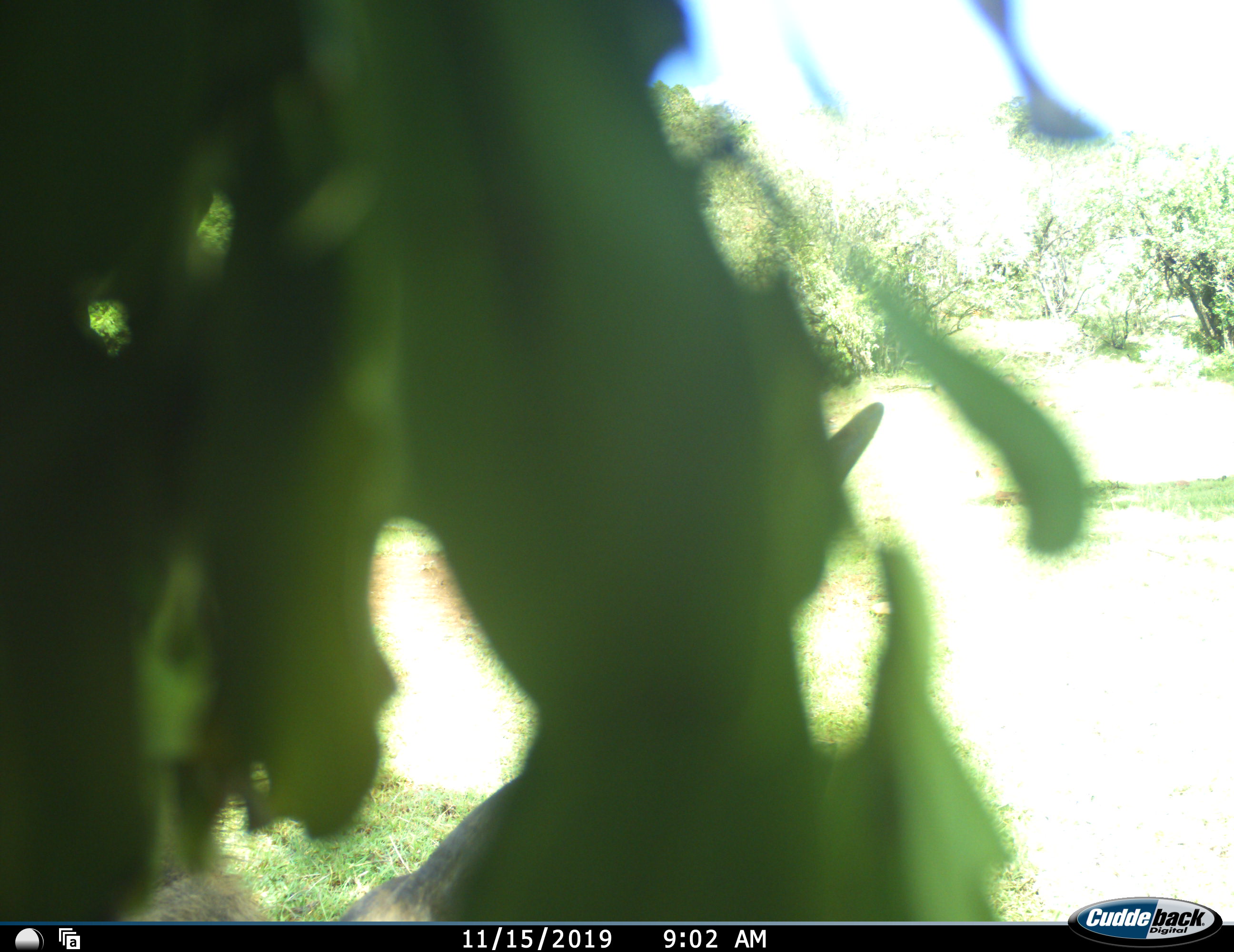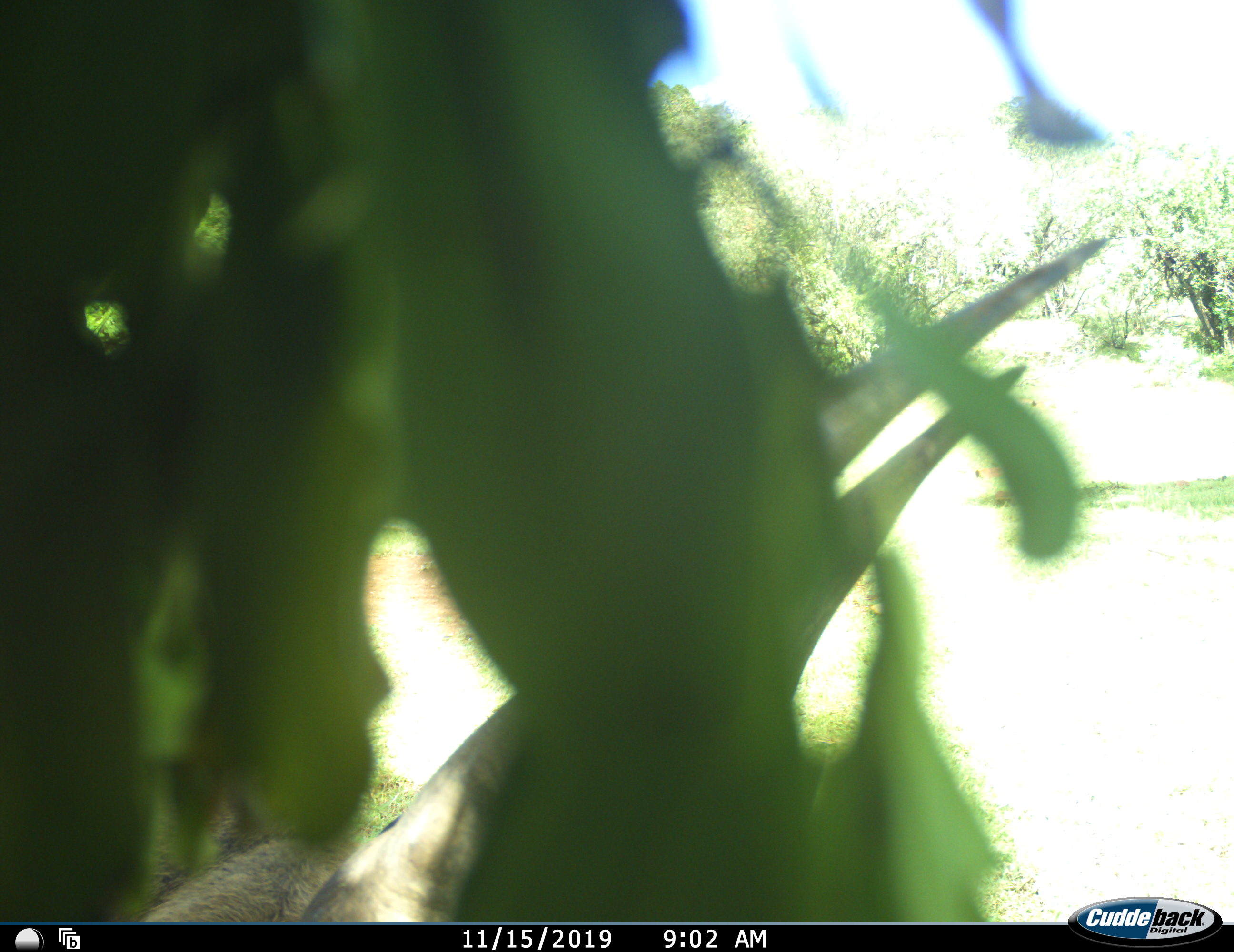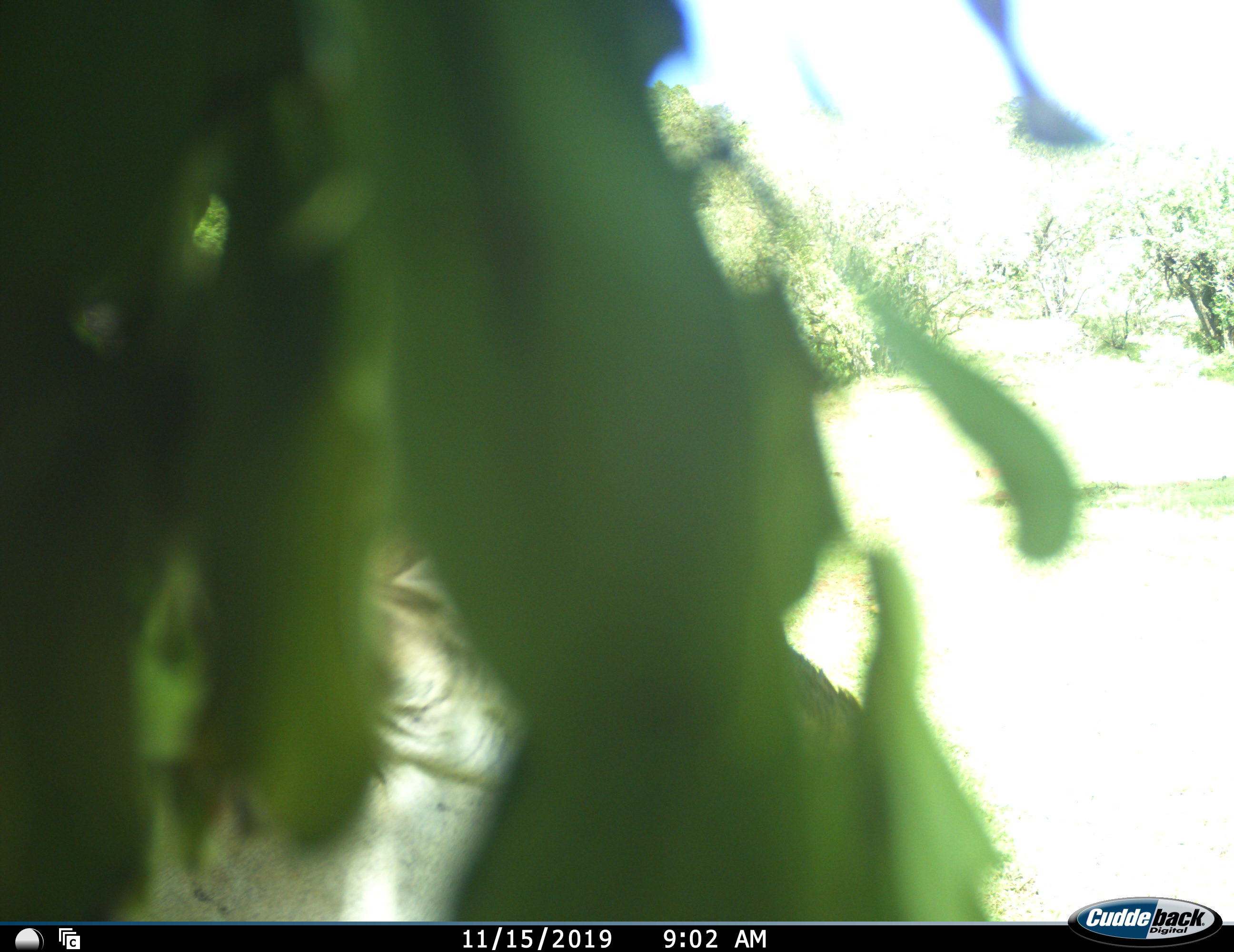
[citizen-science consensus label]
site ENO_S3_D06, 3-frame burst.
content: unidentified animal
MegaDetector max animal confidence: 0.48